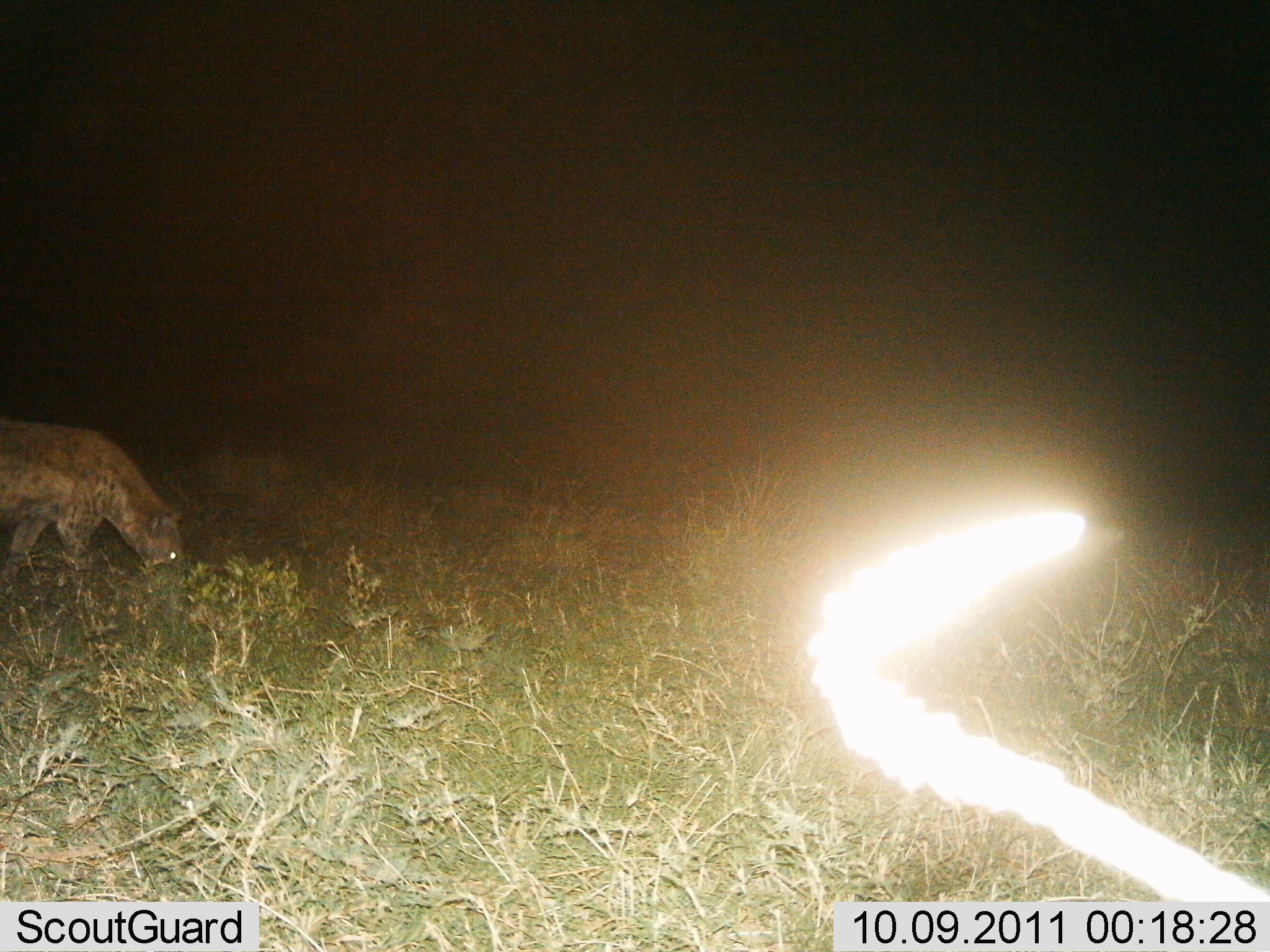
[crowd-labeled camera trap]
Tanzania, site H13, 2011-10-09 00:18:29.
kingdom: Animalia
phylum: Chordata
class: Mammalia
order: Carnivora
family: Hyaenidae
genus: Crocuta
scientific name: Crocuta crocuta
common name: spotted hyena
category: hyenaspotted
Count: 1.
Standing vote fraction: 40%.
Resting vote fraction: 0%.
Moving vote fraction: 27%.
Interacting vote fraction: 0%.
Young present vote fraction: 0%.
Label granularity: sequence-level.